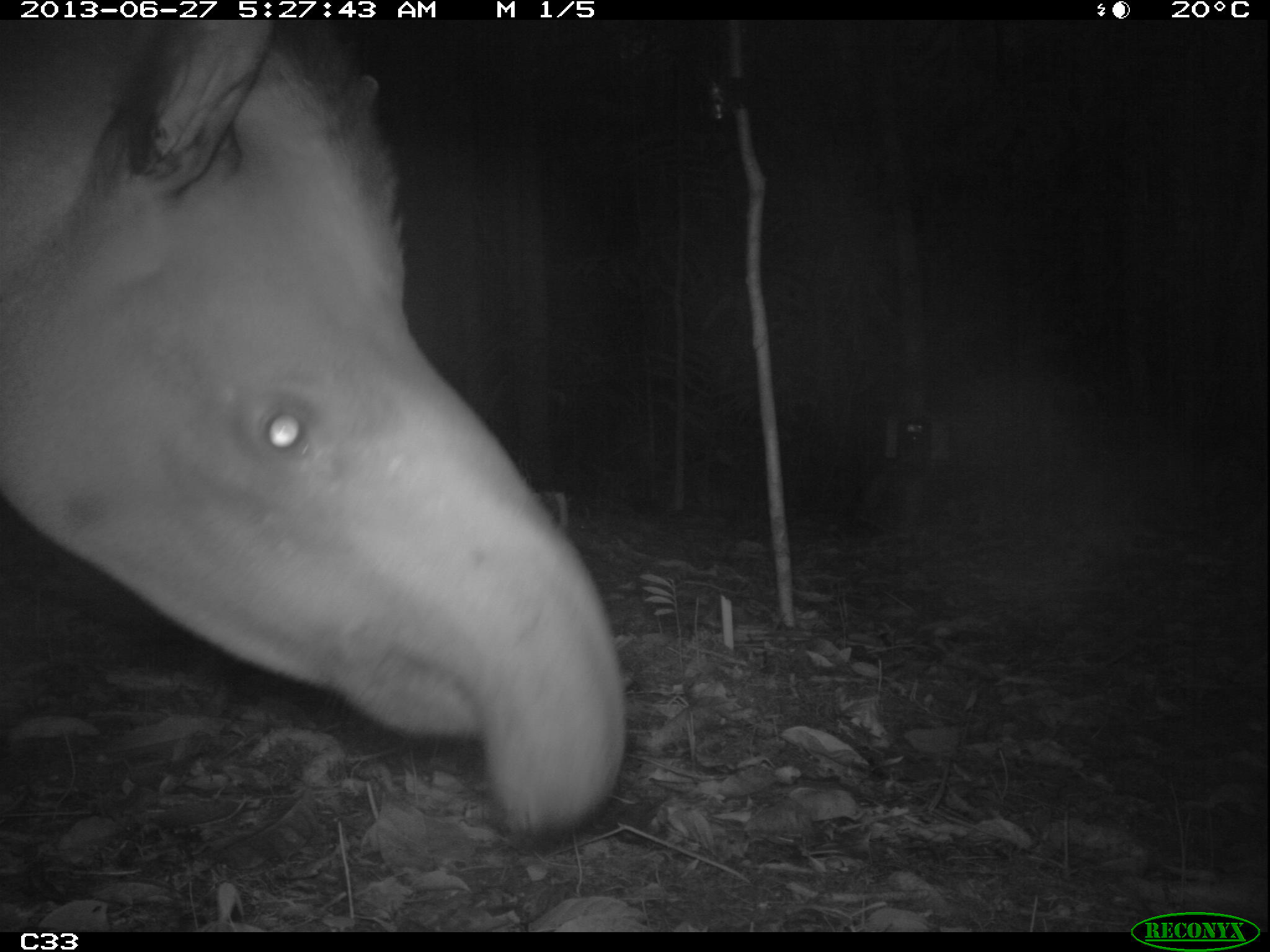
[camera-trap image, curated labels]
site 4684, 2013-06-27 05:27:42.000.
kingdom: Animalia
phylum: Chordata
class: Mammalia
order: Perissodactyla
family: Tapiridae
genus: Tapirus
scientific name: Tapirus terrestris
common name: south american tapir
Tapirus terrestris (south american tapir), count 1, age adult, sex male.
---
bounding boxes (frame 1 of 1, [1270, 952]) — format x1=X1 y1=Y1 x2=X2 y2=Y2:
tapirus terrestris: x1=0 y1=22 x2=630 y2=842